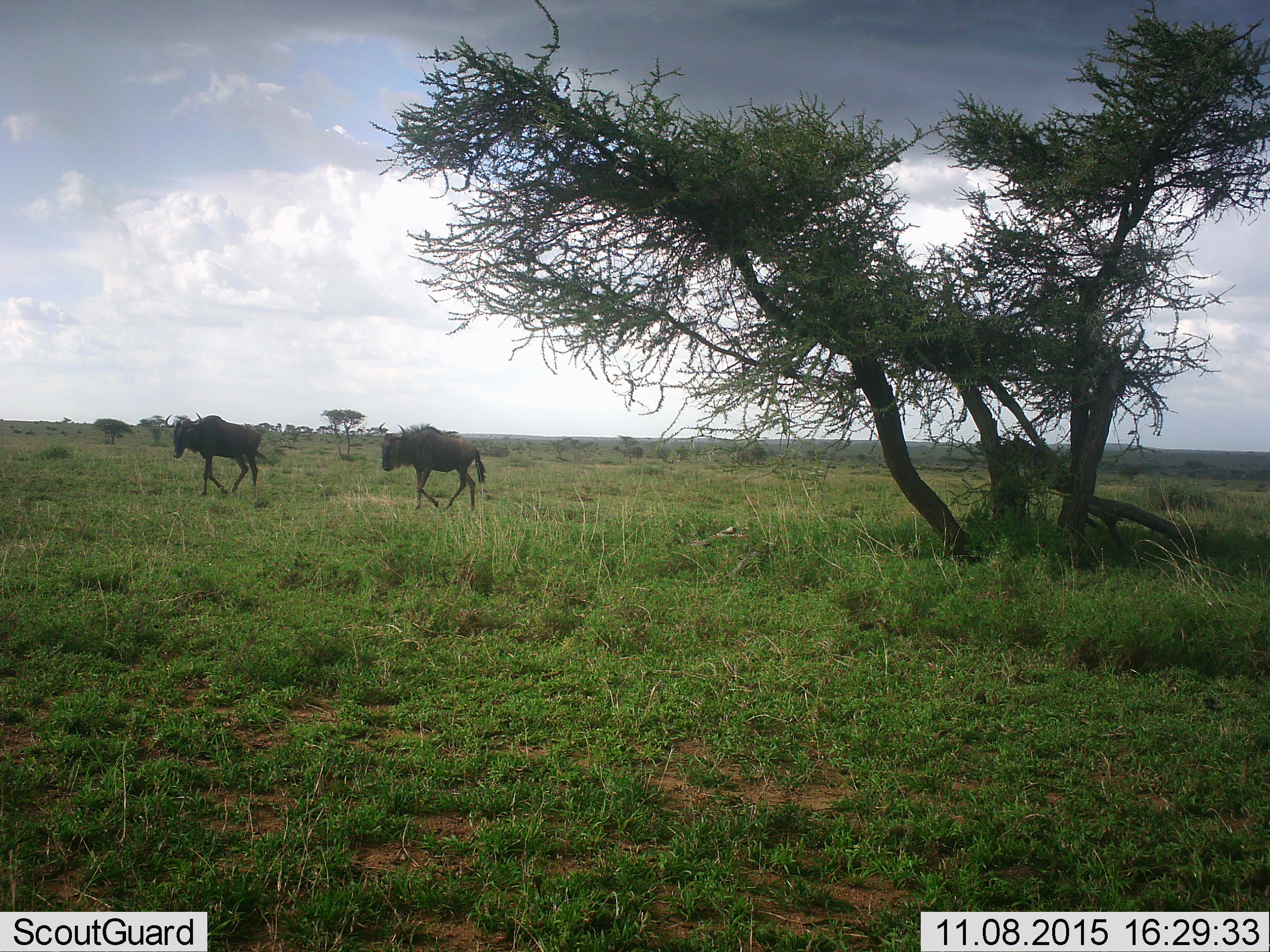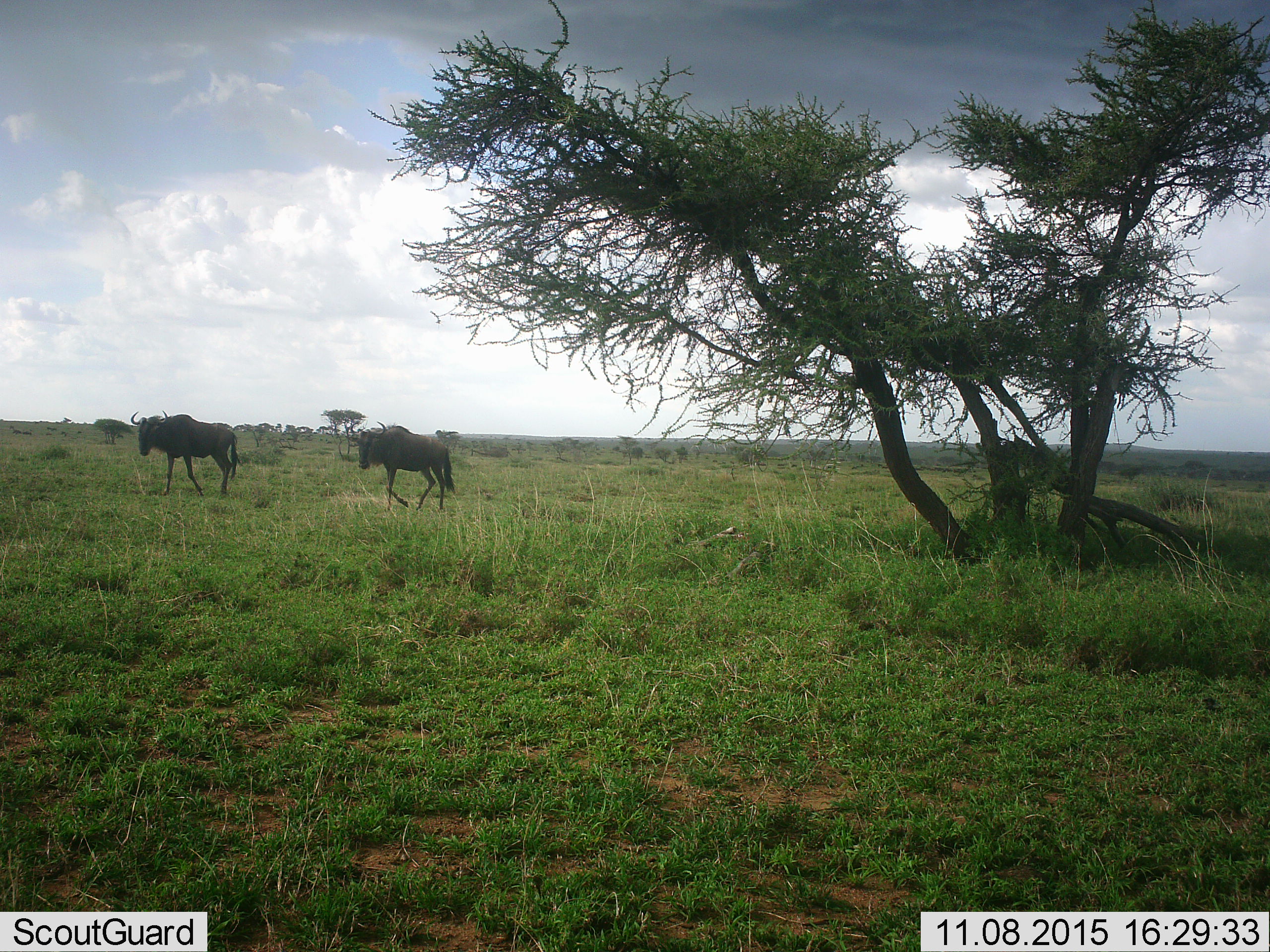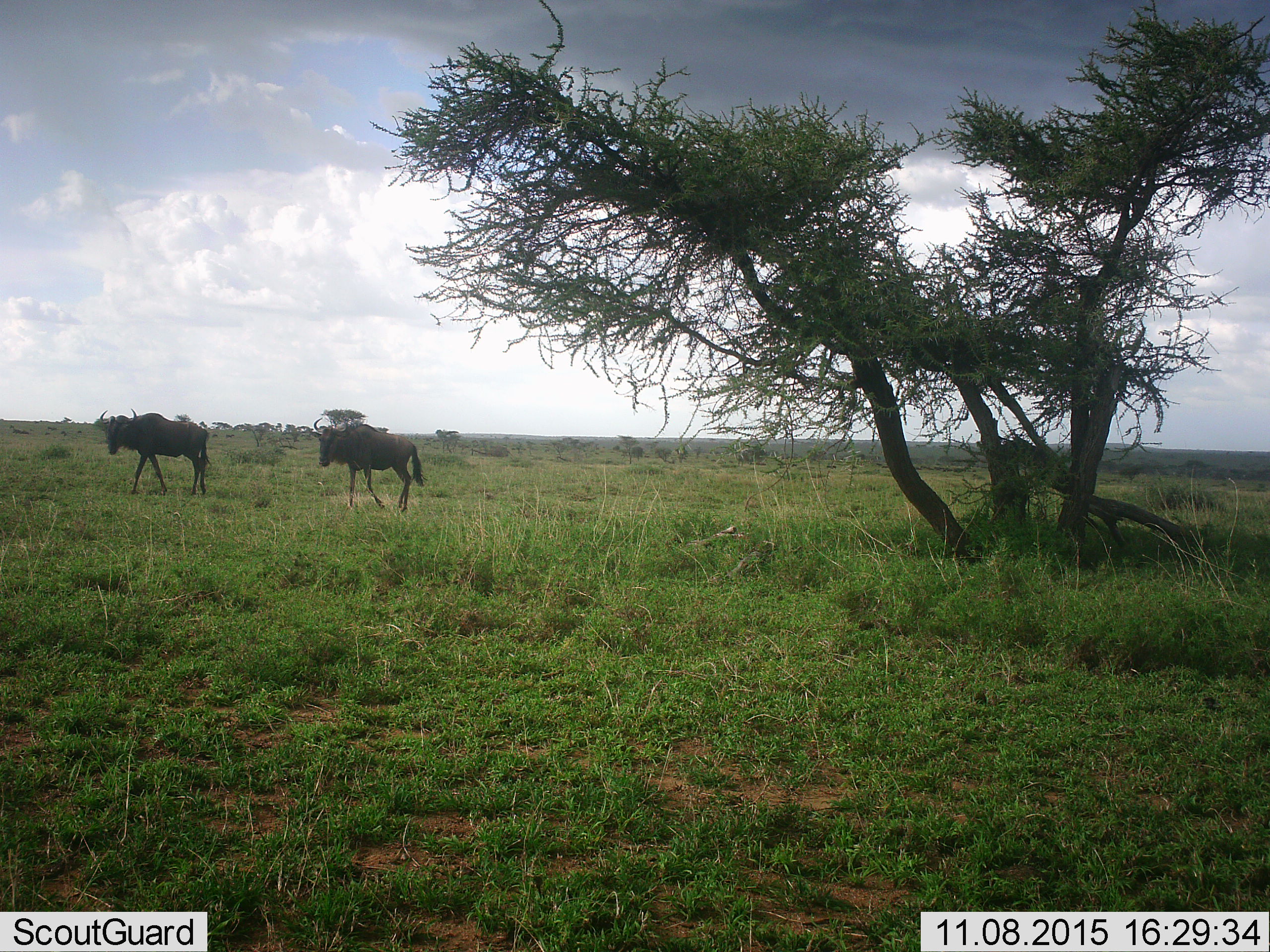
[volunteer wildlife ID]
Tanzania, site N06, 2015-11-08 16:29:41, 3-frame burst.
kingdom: Animalia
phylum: Chordata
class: Mammalia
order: Artiodactyla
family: Bovidae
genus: Connochaetes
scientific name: Connochaetes taurinus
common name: blue wildebeest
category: wildebeest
Wildebeest (blue wildebeest) (Connochaetes taurinus), count 2. Behavior (volunteer vote fractions): standing 0%, resting 0%, moving 100%, interacting 0%. Young present (vote fraction): 0%. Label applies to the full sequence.